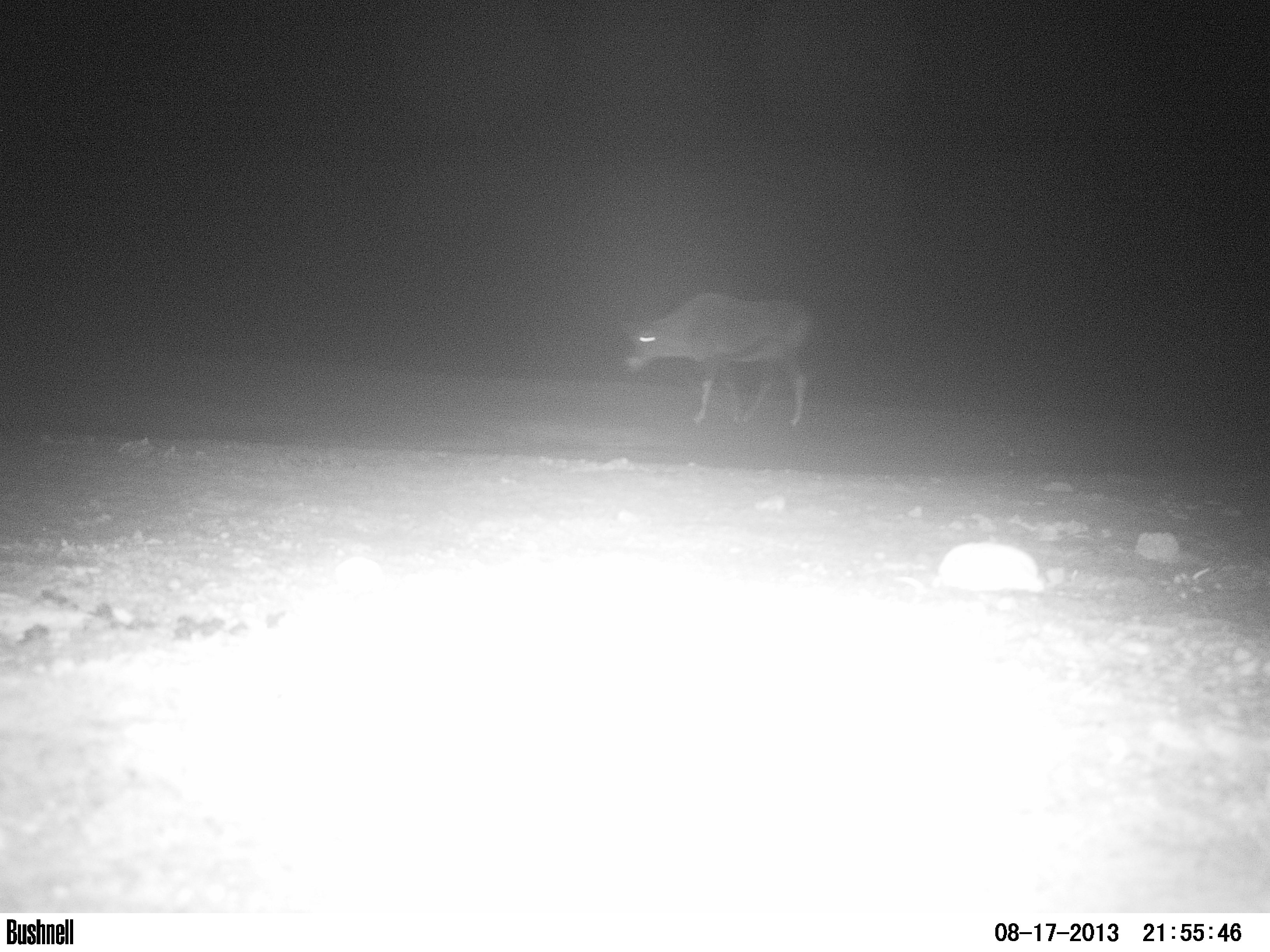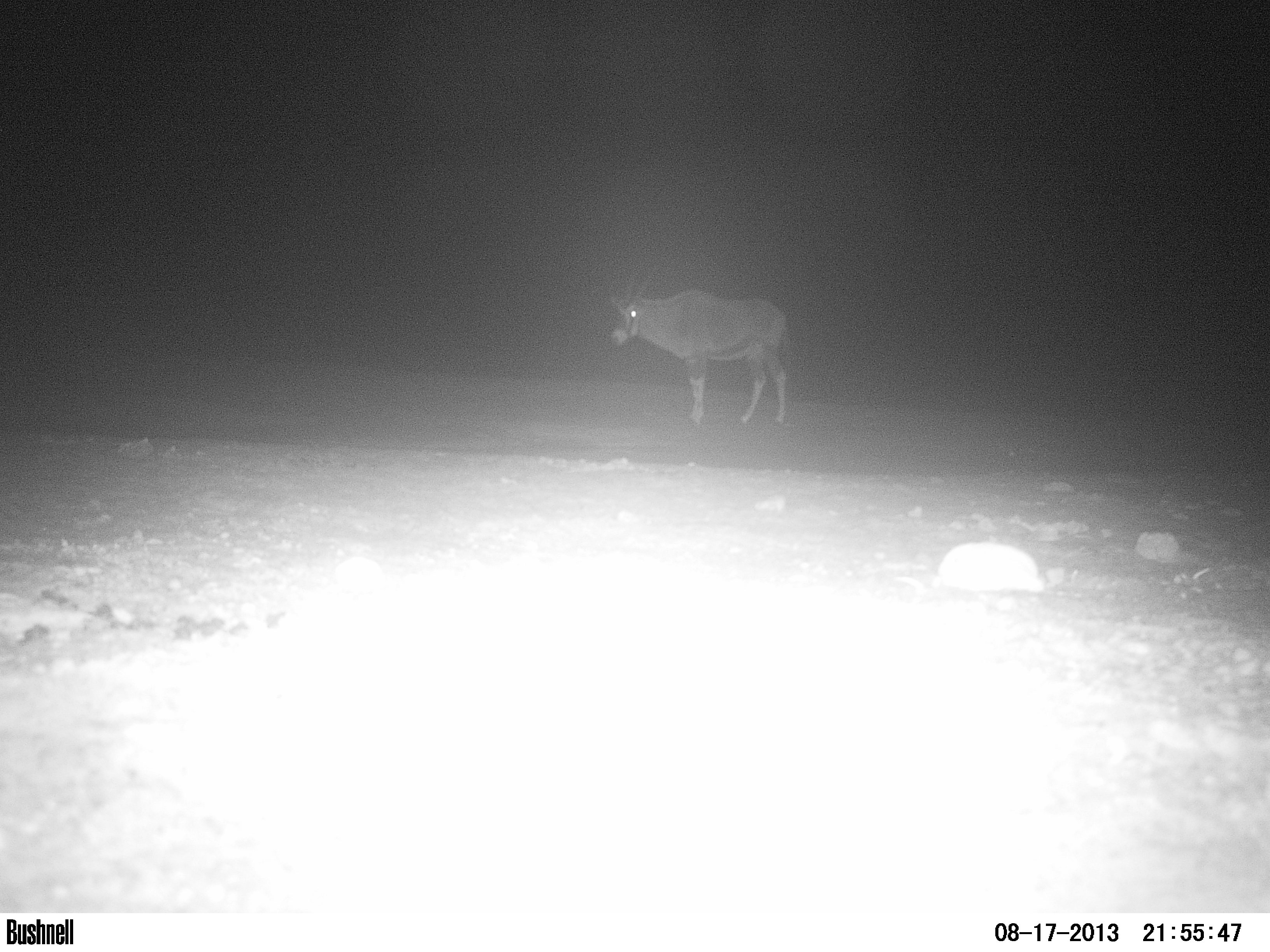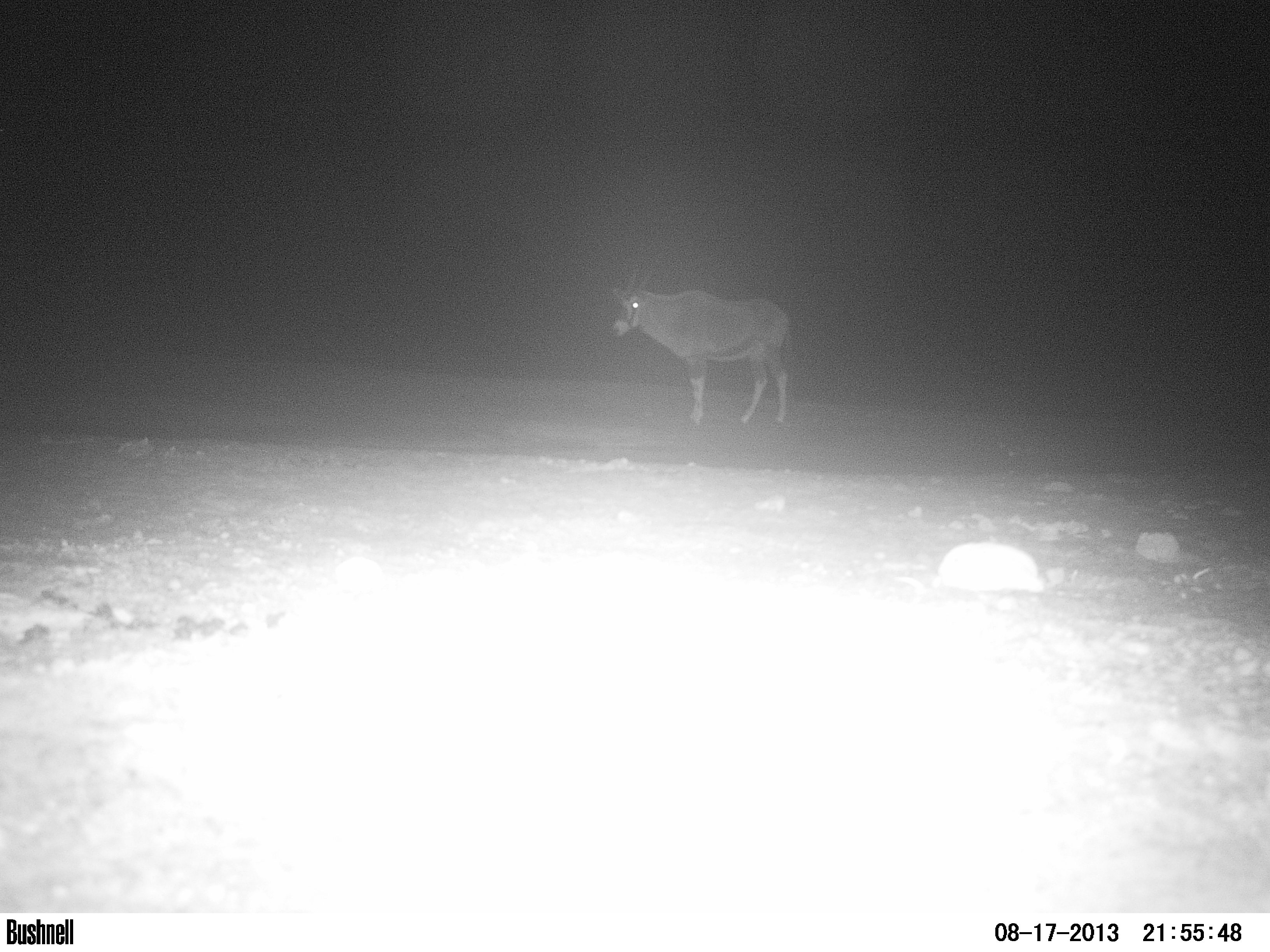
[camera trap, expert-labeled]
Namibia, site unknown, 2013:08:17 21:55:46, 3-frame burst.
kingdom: Animalia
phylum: Chordata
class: Mammalia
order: Artiodactyla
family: Bovidae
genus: Oryx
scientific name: Oryx gazella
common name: gemsbok